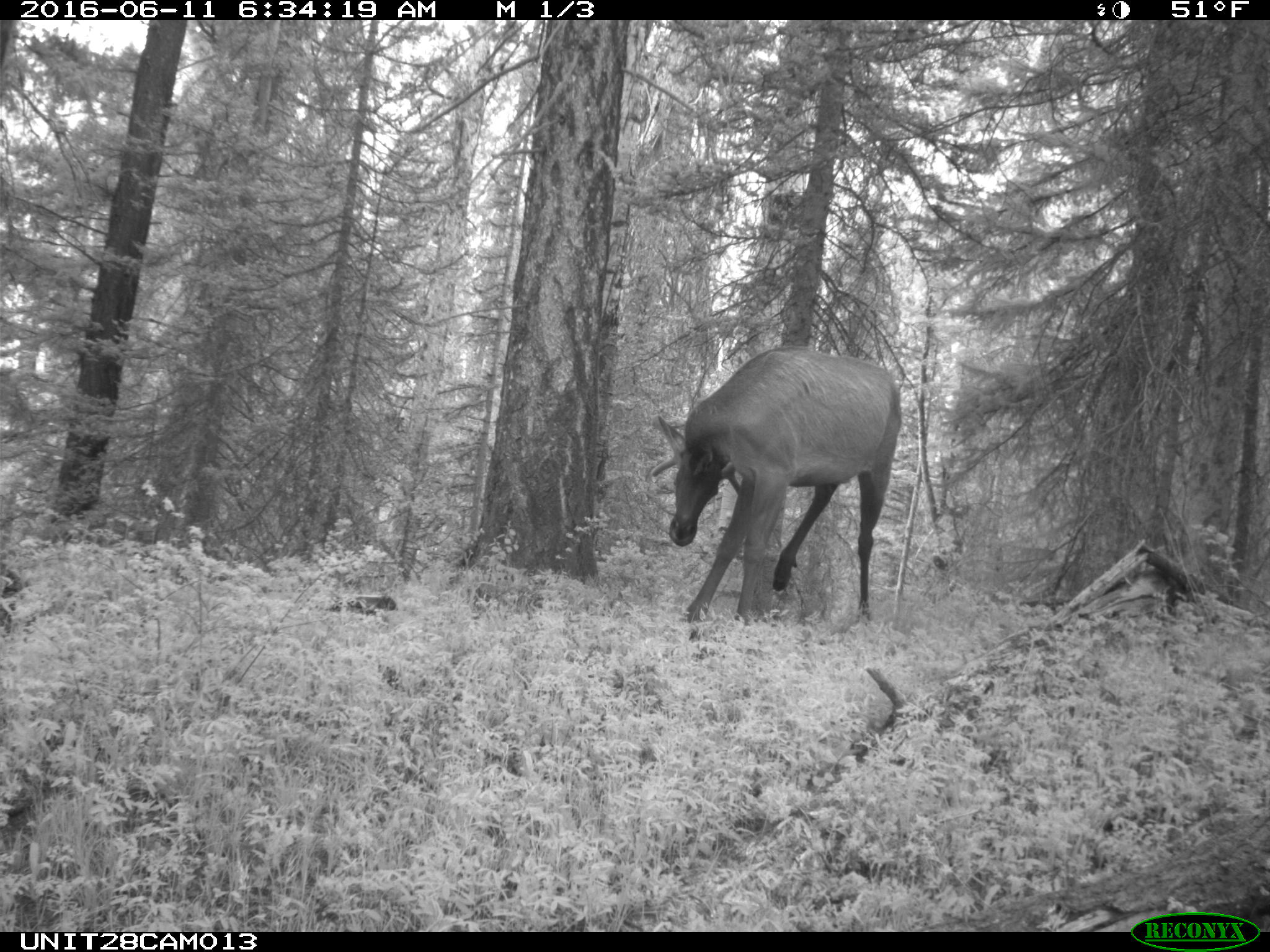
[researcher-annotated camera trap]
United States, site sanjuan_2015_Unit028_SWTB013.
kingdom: Animalia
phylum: Chordata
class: Mammalia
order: Artiodactyla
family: Cervidae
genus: Cervus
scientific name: Cervus elaphus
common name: red deer